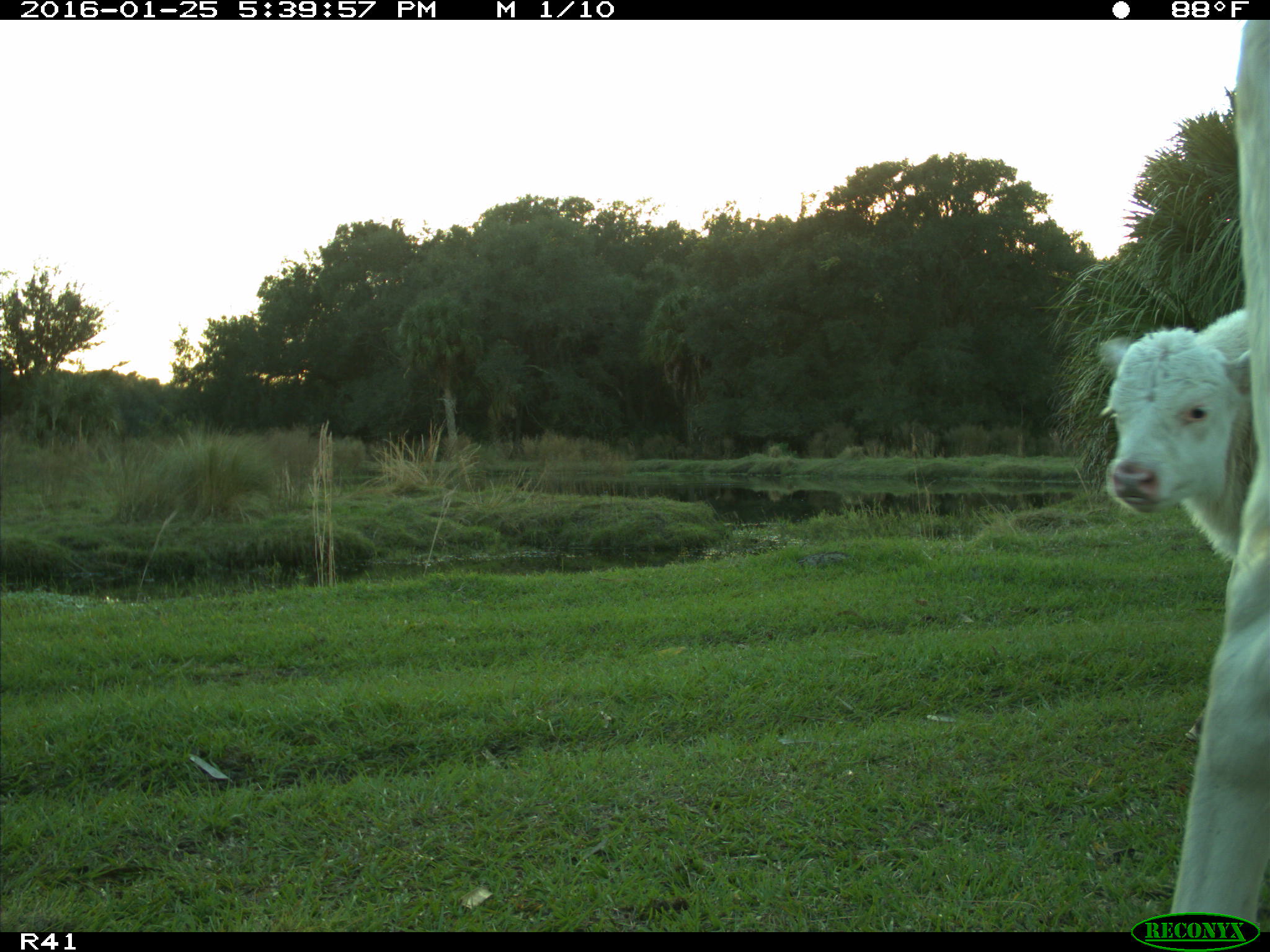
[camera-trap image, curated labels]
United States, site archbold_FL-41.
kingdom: Animalia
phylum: Chordata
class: Mammalia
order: Artiodactyla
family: Bovidae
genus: Bos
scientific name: Bos taurus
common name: domestic cow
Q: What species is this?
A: Bos taurus (domestic cow).